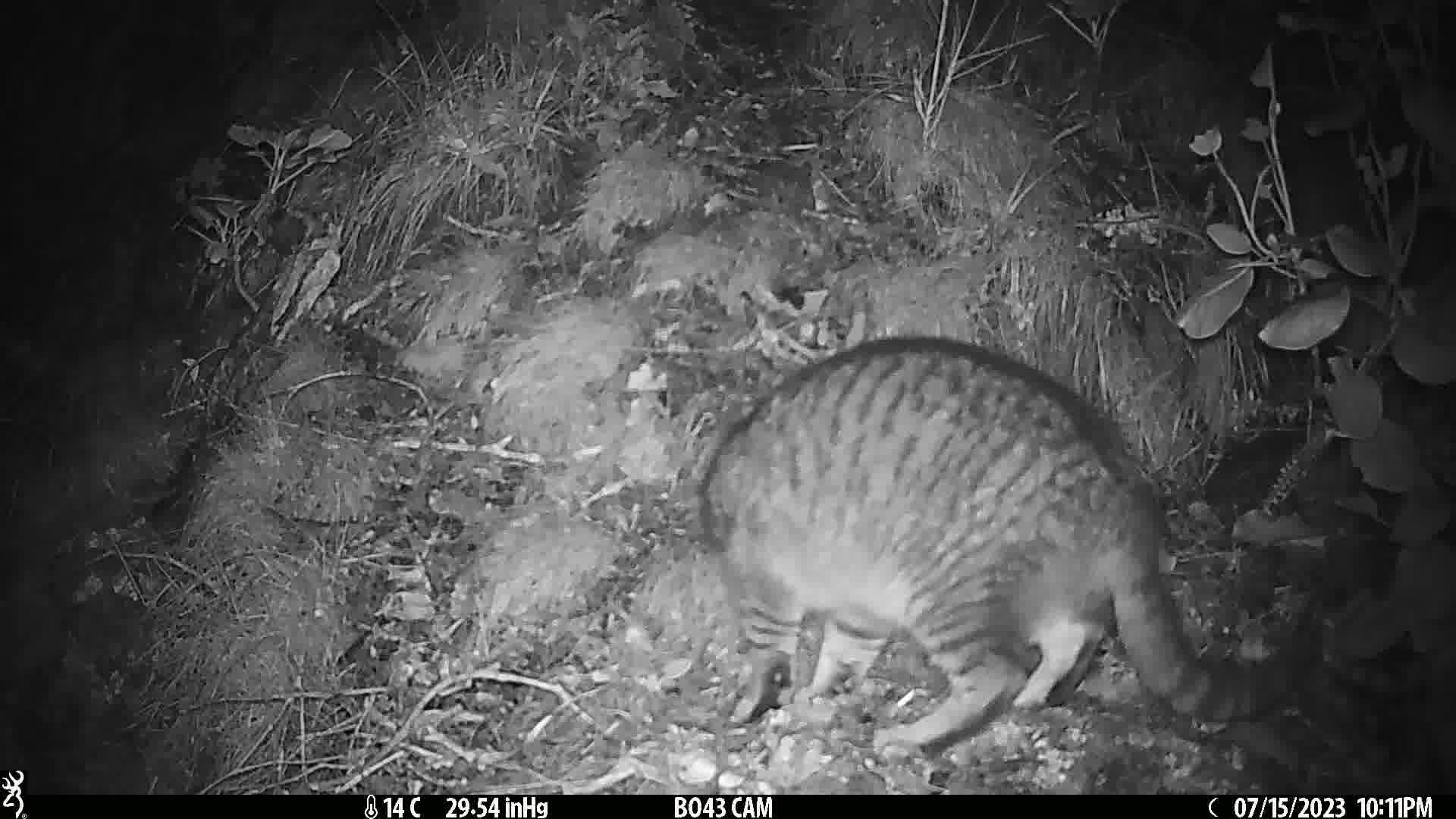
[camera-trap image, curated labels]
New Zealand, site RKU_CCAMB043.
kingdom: Animalia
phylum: Chordata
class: Mammalia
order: Carnivora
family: Felidae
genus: Felis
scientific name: Felis catus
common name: domestic cat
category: cat